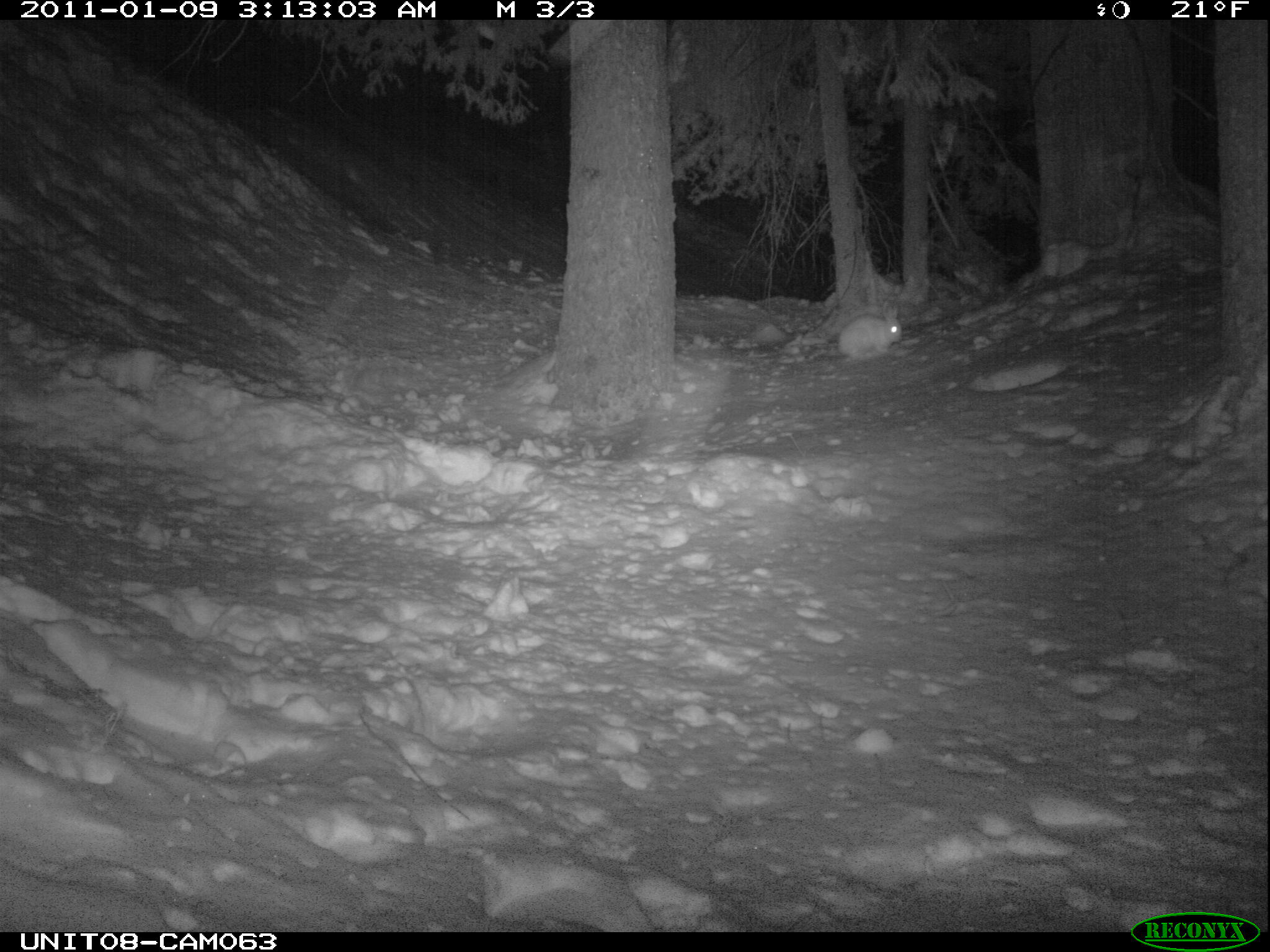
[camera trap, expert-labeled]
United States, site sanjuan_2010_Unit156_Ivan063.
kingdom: Animalia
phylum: Chordata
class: Mammalia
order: Lagomorpha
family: Leporidae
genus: Lepus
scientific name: Lepus americanus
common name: snowshoe hare